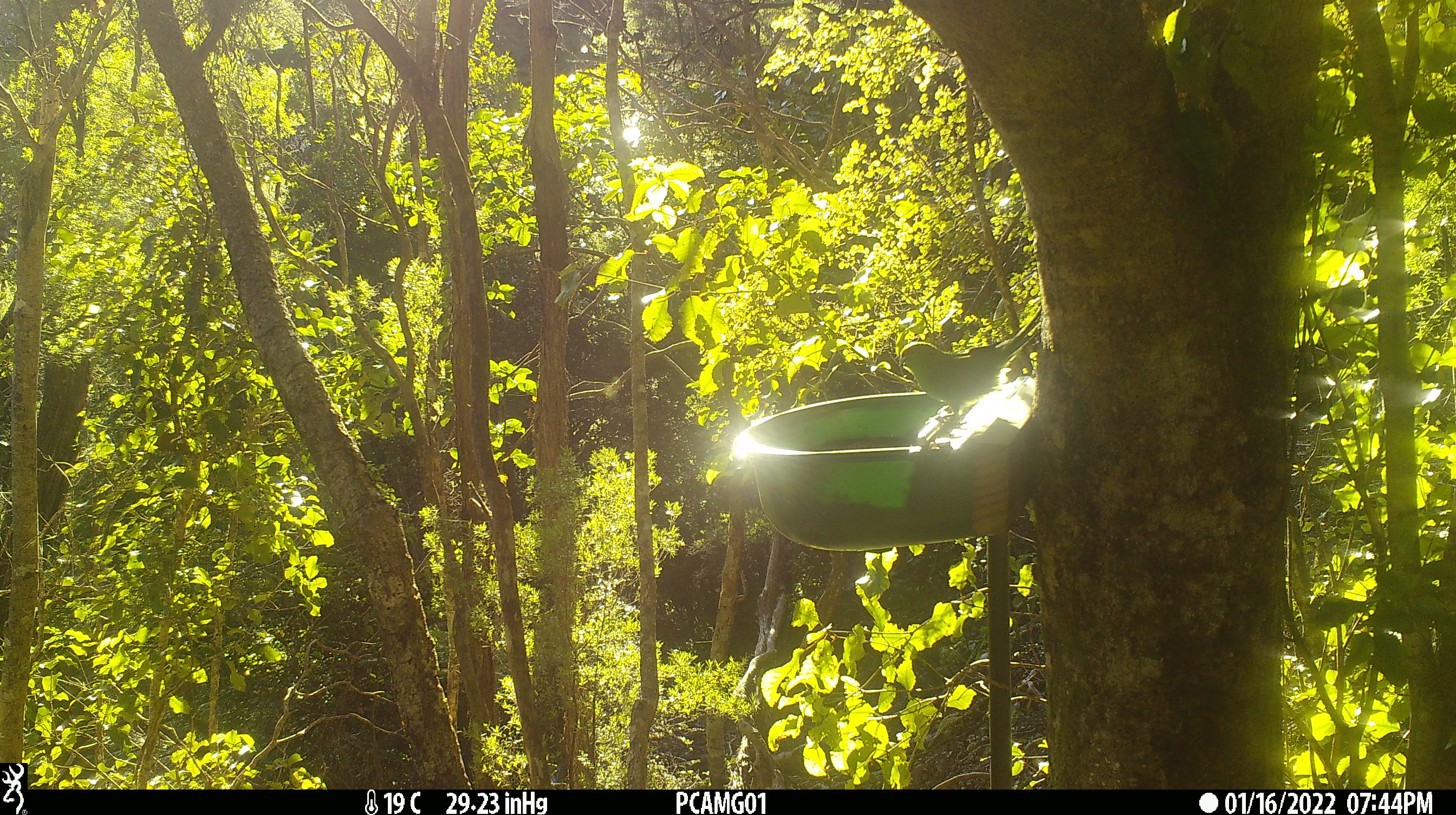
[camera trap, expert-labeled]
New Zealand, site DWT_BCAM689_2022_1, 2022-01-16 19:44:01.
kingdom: Animalia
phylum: Chordata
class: Aves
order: Psittaciformes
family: Psittaculidae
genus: Cyanoramphus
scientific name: Cyanoramphus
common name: parakeet